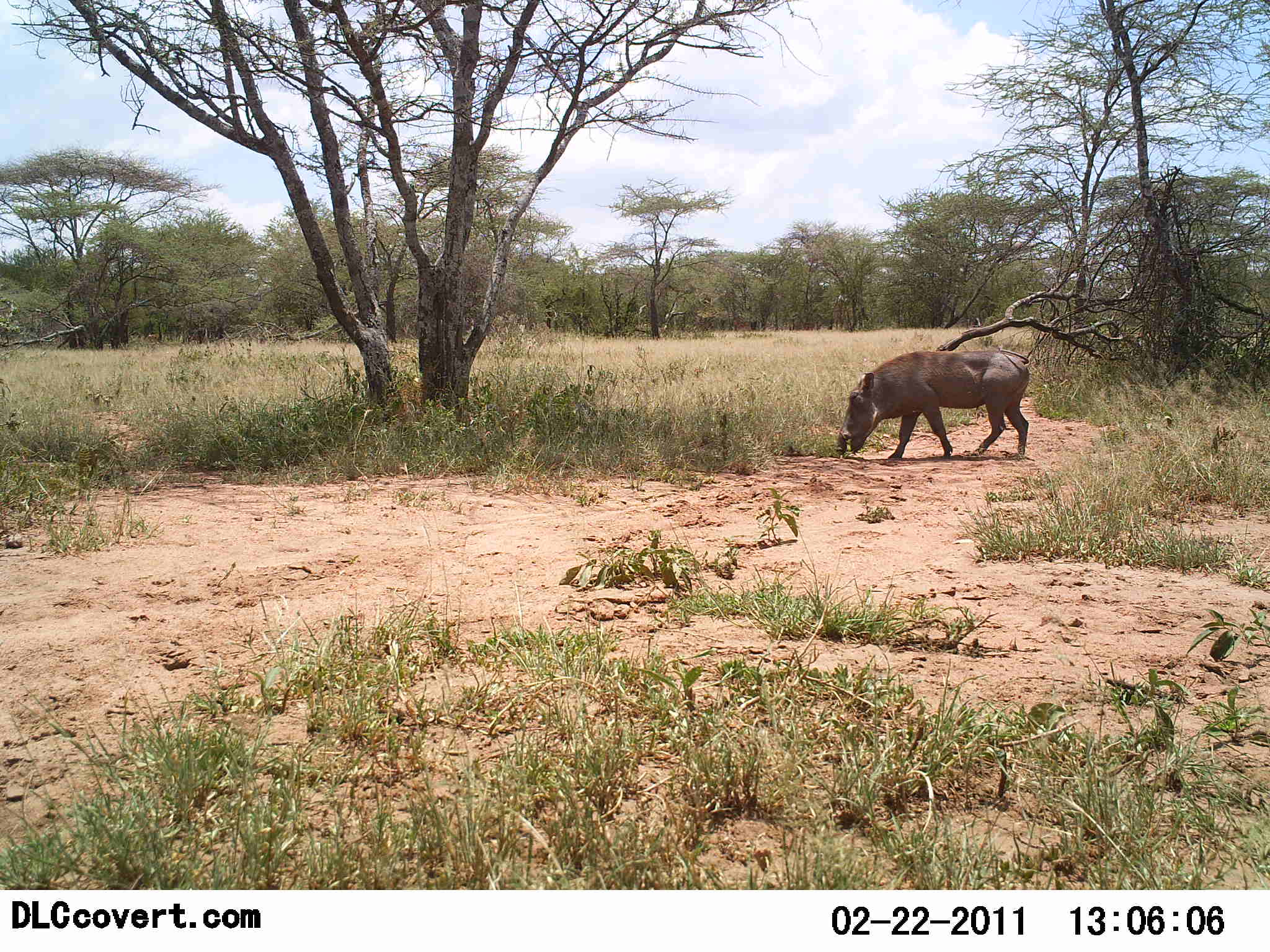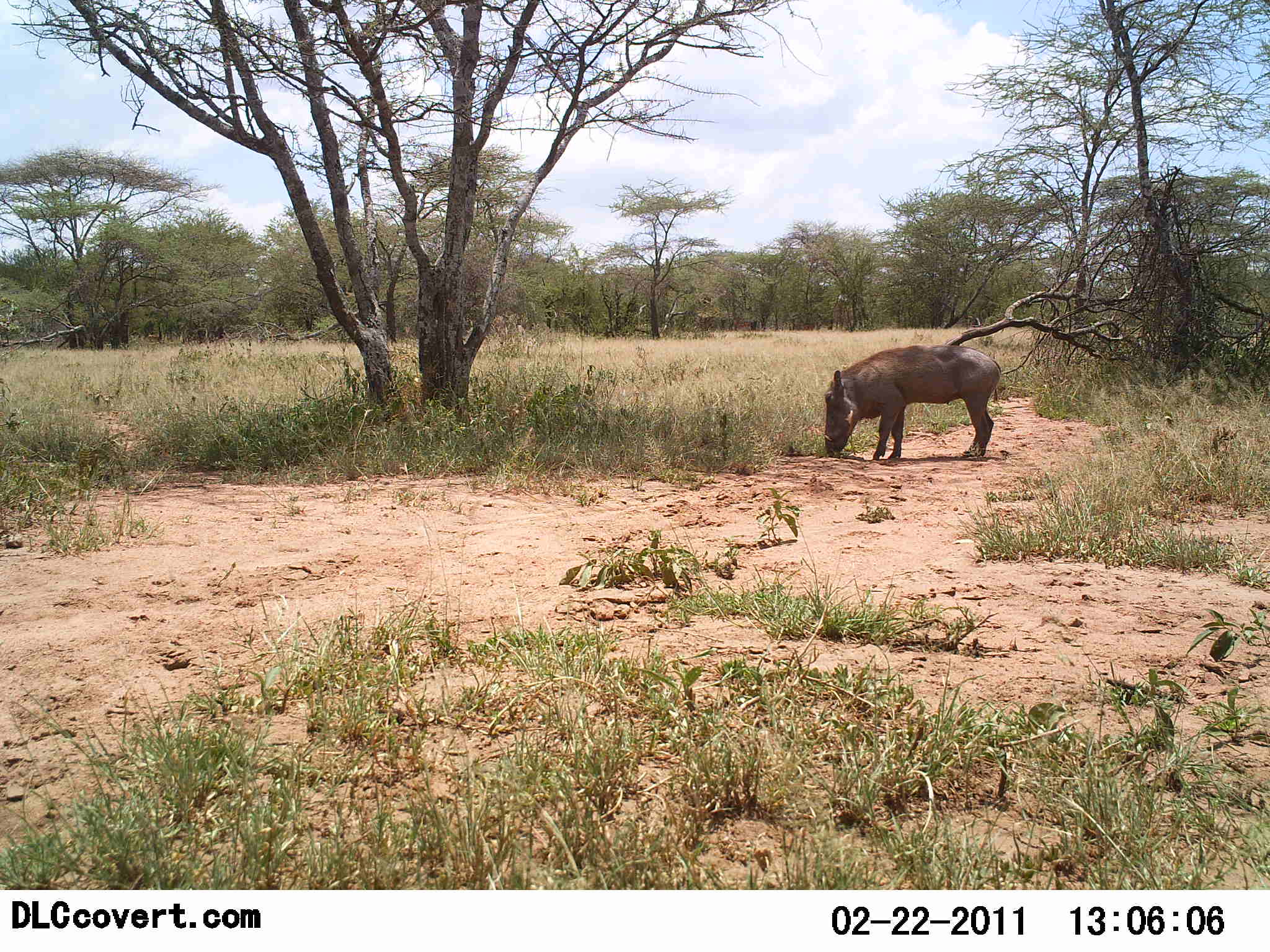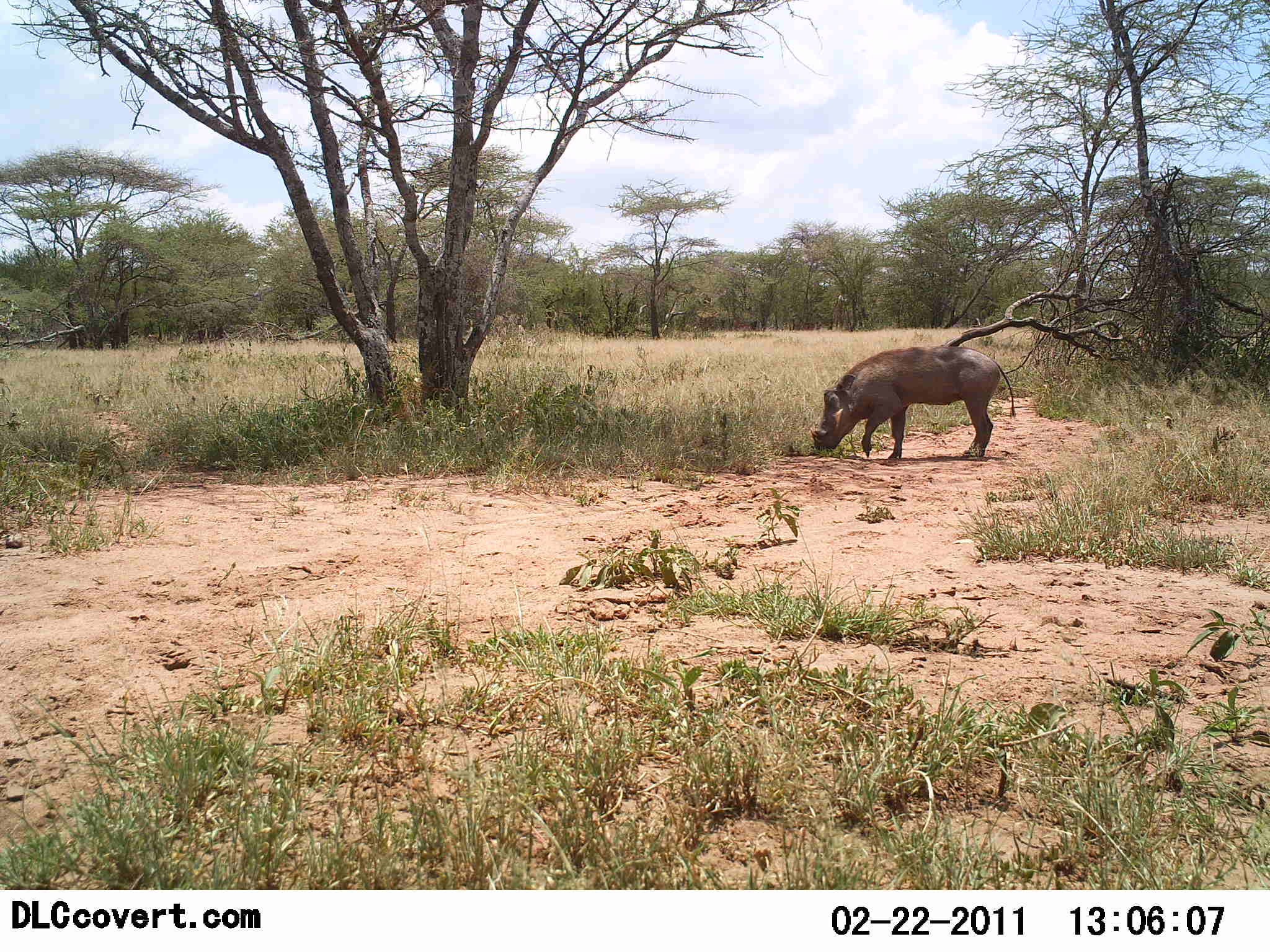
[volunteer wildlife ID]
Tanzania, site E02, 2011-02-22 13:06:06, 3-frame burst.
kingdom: Animalia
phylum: Chordata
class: Mammalia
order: Artiodactyla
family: Suidae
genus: Phacochoerus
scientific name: Phacochoerus africanus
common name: warthog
Warthog (Phacochoerus africanus), count 1. Behavior (volunteer vote fractions): standing 10%, resting 0%, moving 40%, interacting 0%. Young present (vote fraction): 0%. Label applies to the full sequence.